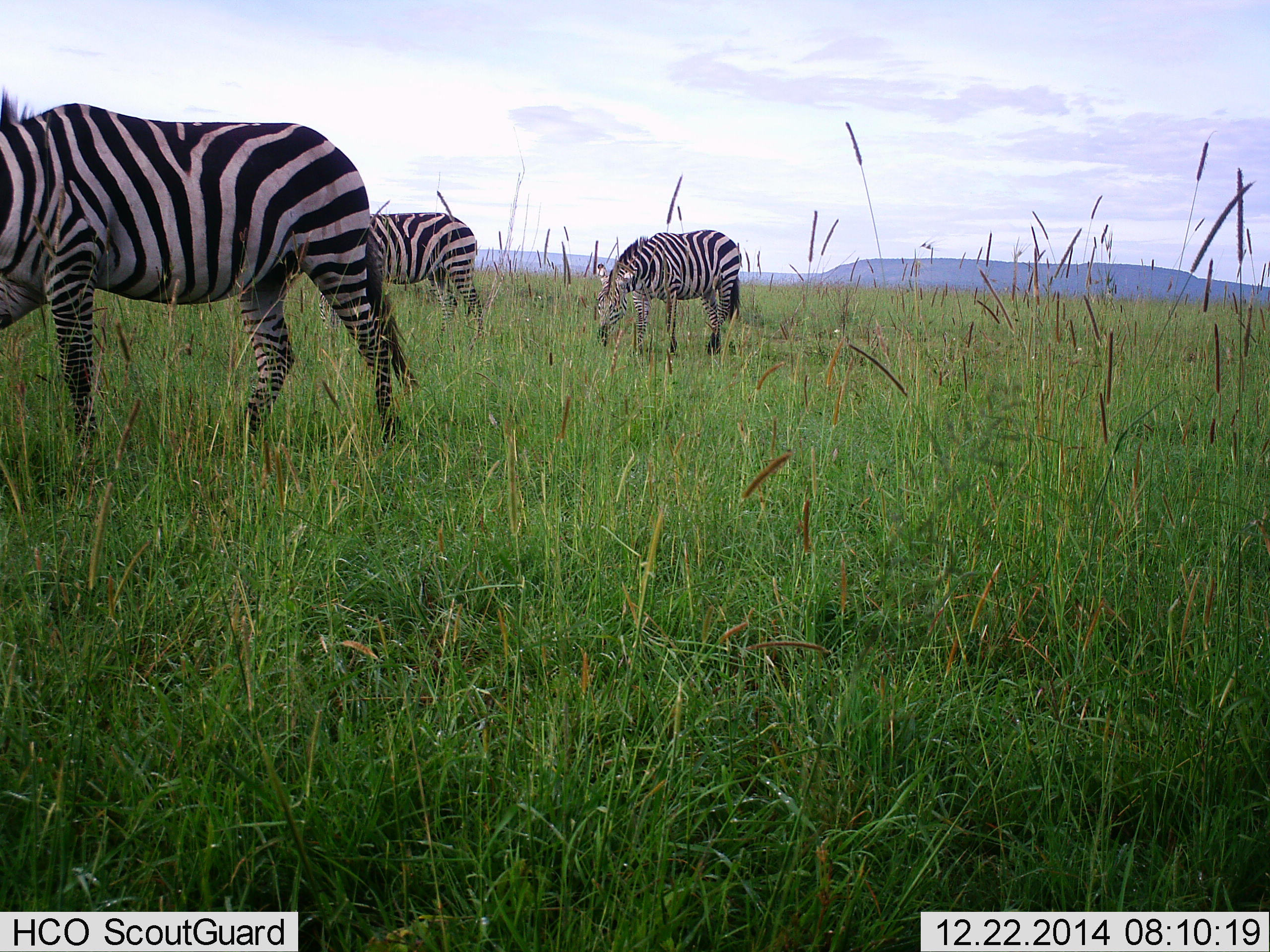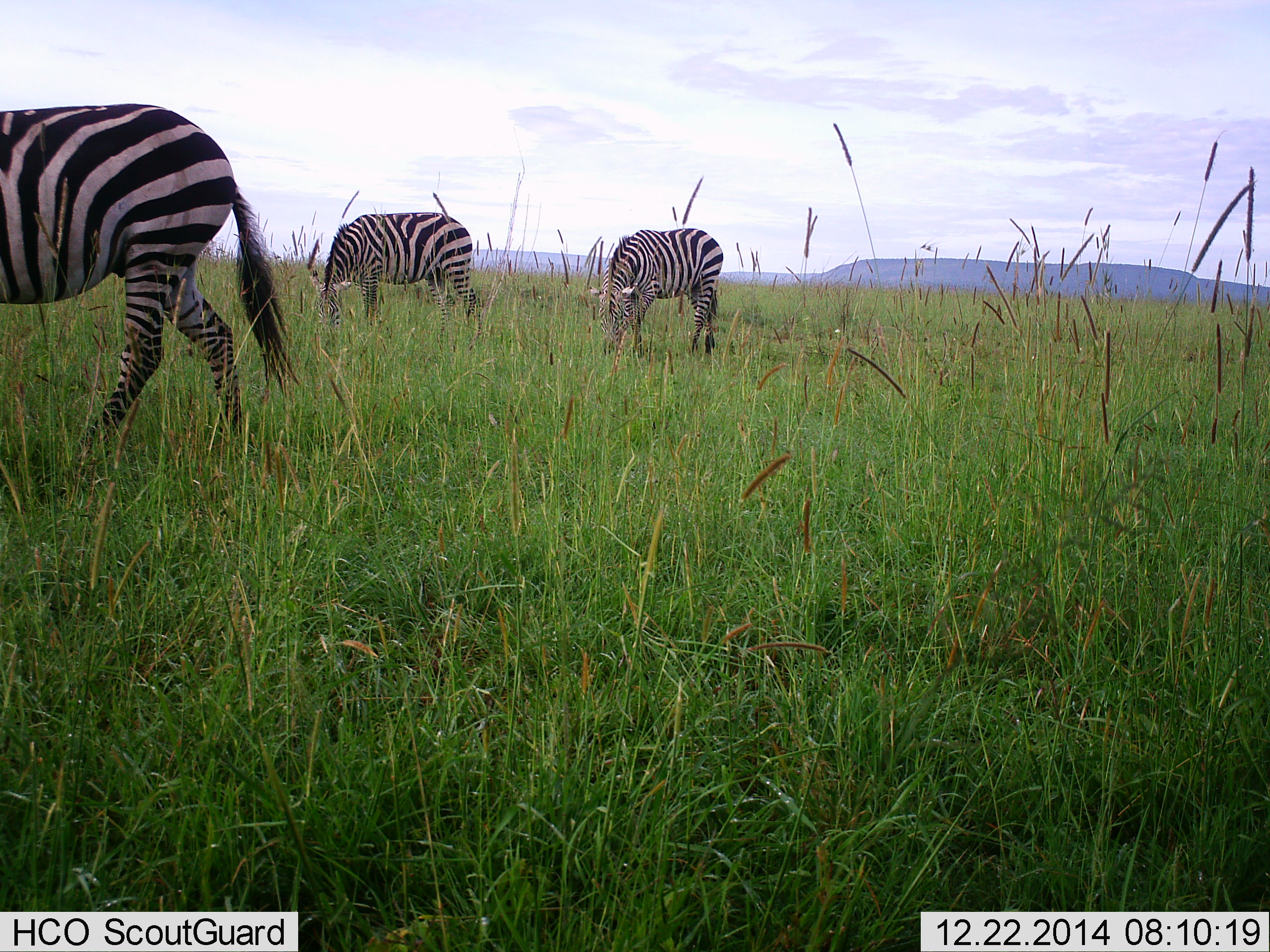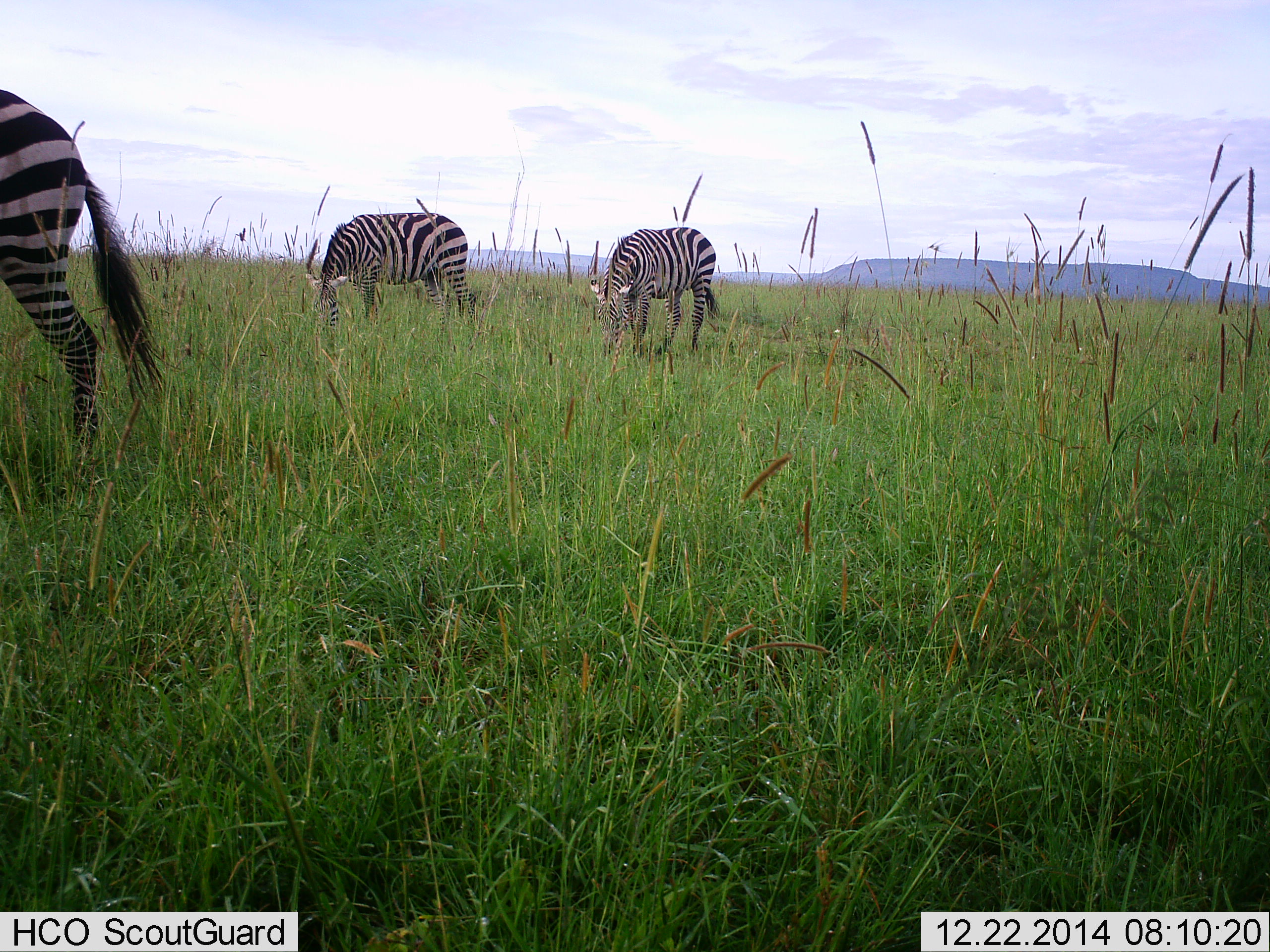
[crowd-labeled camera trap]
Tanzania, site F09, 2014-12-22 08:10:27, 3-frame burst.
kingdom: Animalia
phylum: Chordata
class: Mammalia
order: Perissodactyla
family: Equidae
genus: Equus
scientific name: Equus quagga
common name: plains zebra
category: zebra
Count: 3.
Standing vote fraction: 10%.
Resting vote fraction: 0%.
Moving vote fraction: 40%.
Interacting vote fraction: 0%.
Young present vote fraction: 0%.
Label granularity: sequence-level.